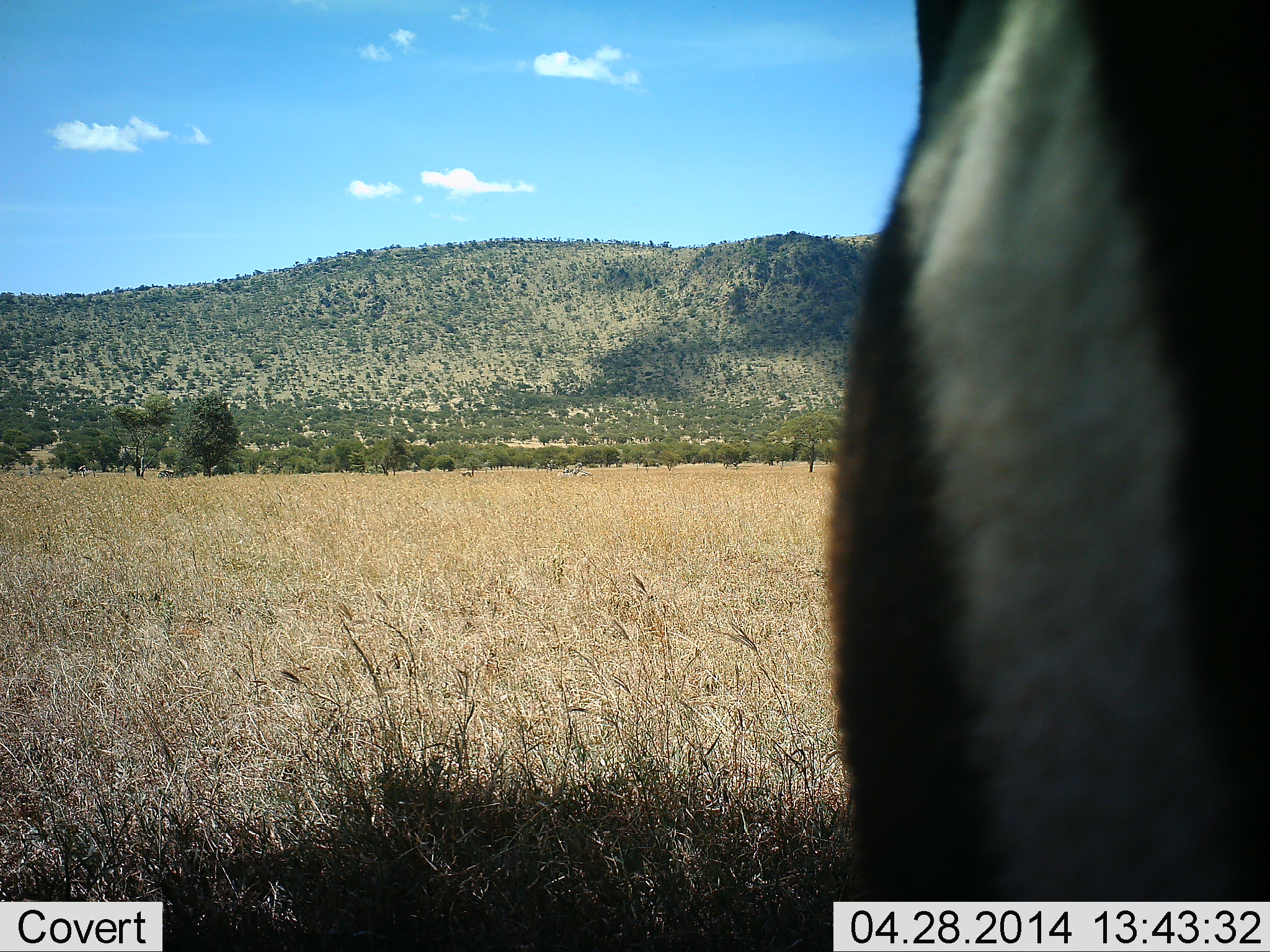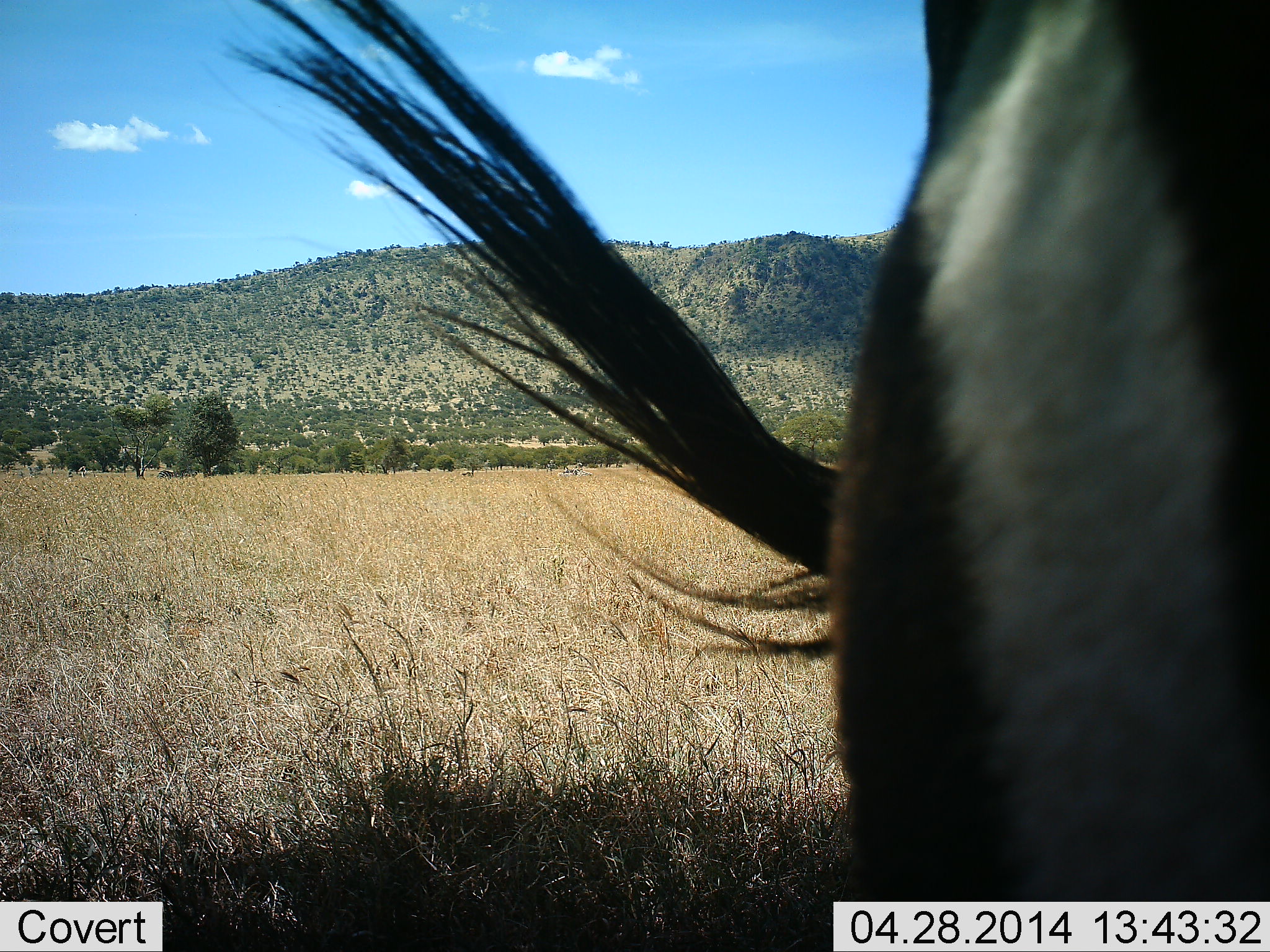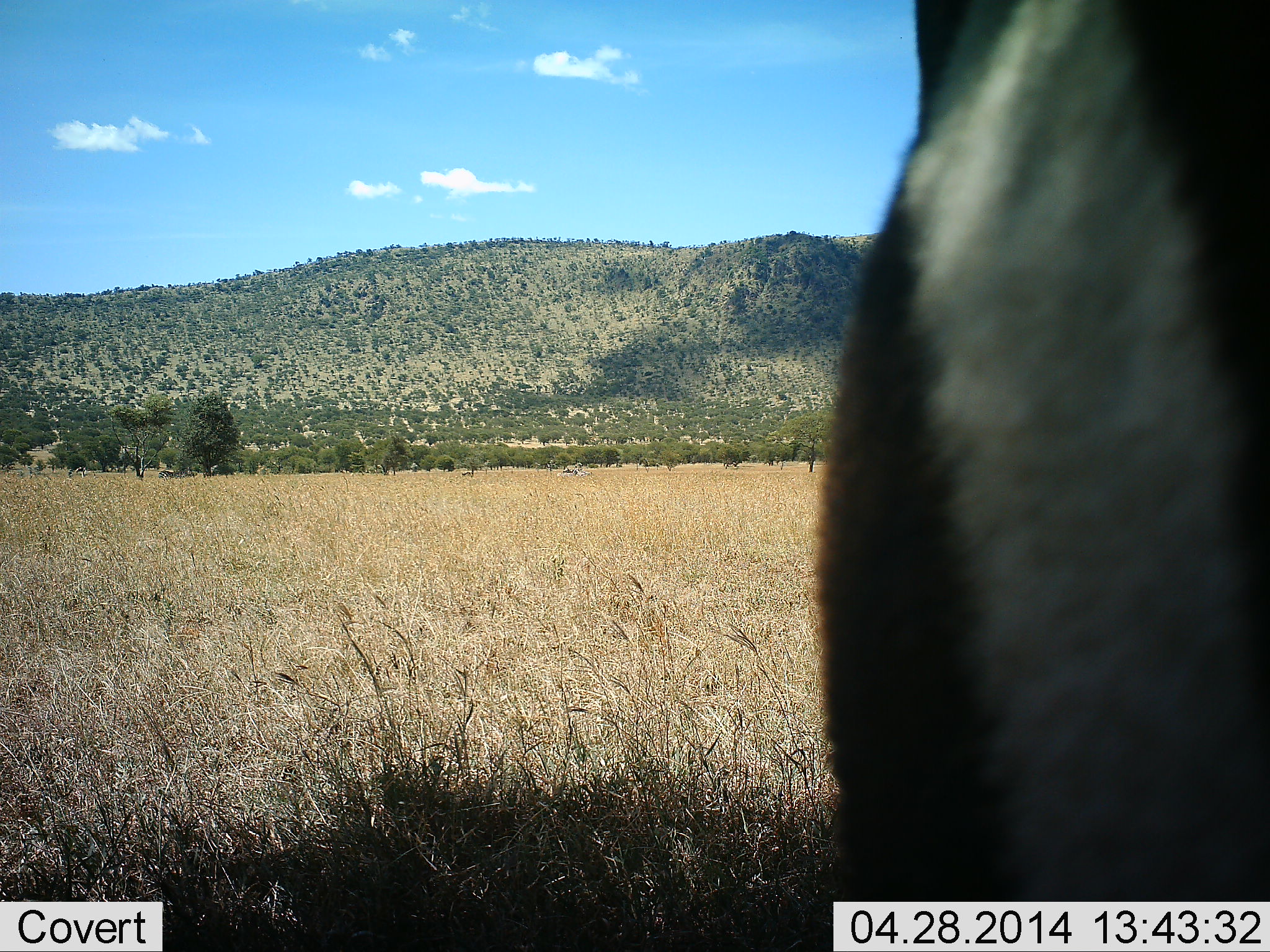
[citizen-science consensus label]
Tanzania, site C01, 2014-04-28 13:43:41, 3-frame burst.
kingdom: Animalia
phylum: Chordata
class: Mammalia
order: Perissodactyla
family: Equidae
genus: Equus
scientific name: Equus quagga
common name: plains zebra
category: zebra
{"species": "zebra (plains zebra) (Equus quagga)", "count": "1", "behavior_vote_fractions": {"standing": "90%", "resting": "10%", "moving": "0%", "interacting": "0%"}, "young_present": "0%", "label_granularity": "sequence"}